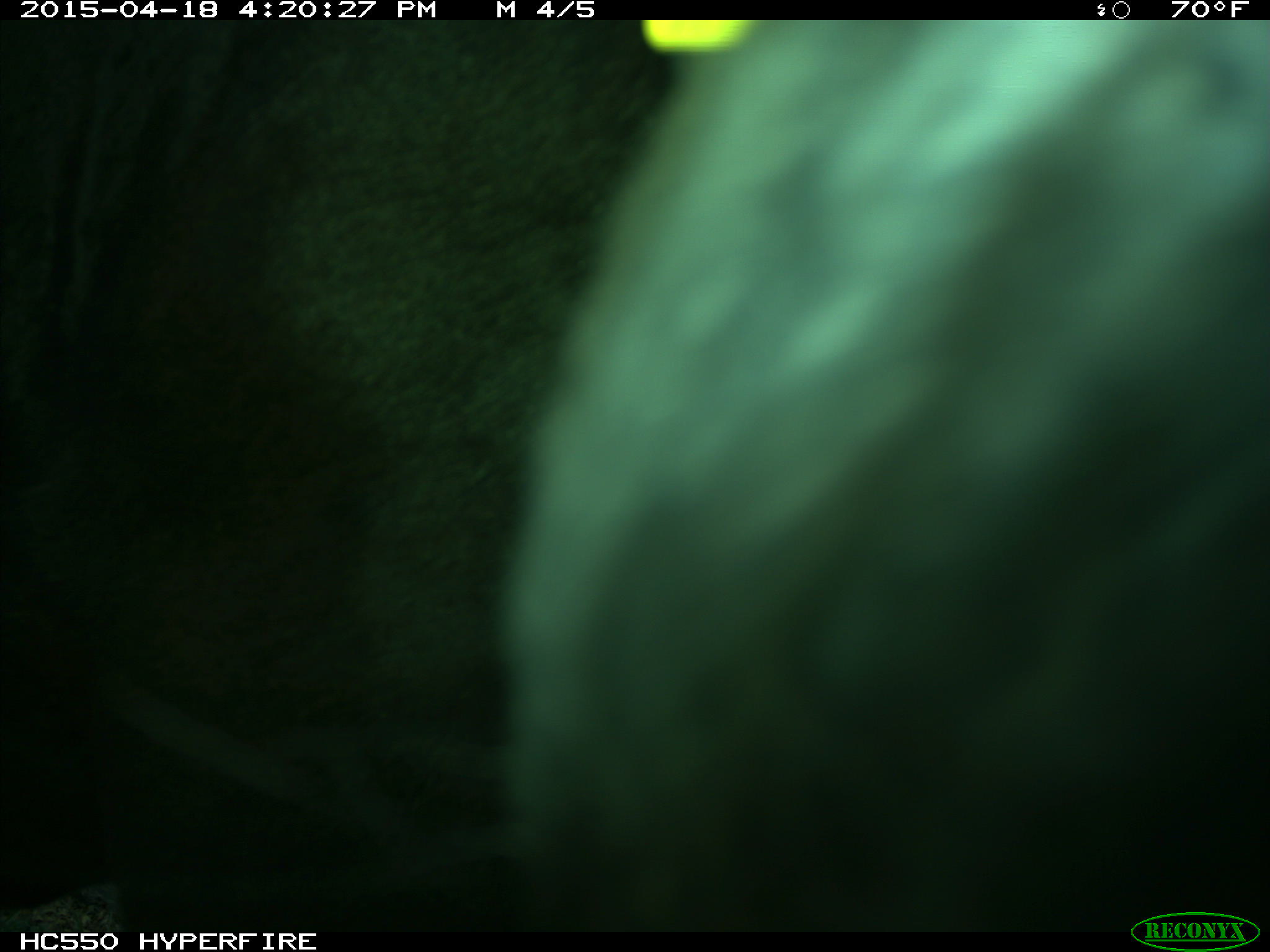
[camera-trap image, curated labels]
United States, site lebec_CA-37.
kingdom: Animalia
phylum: Chordata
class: Mammalia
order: Artiodactyla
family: Bovidae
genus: Bos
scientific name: Bos taurus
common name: domestic cow